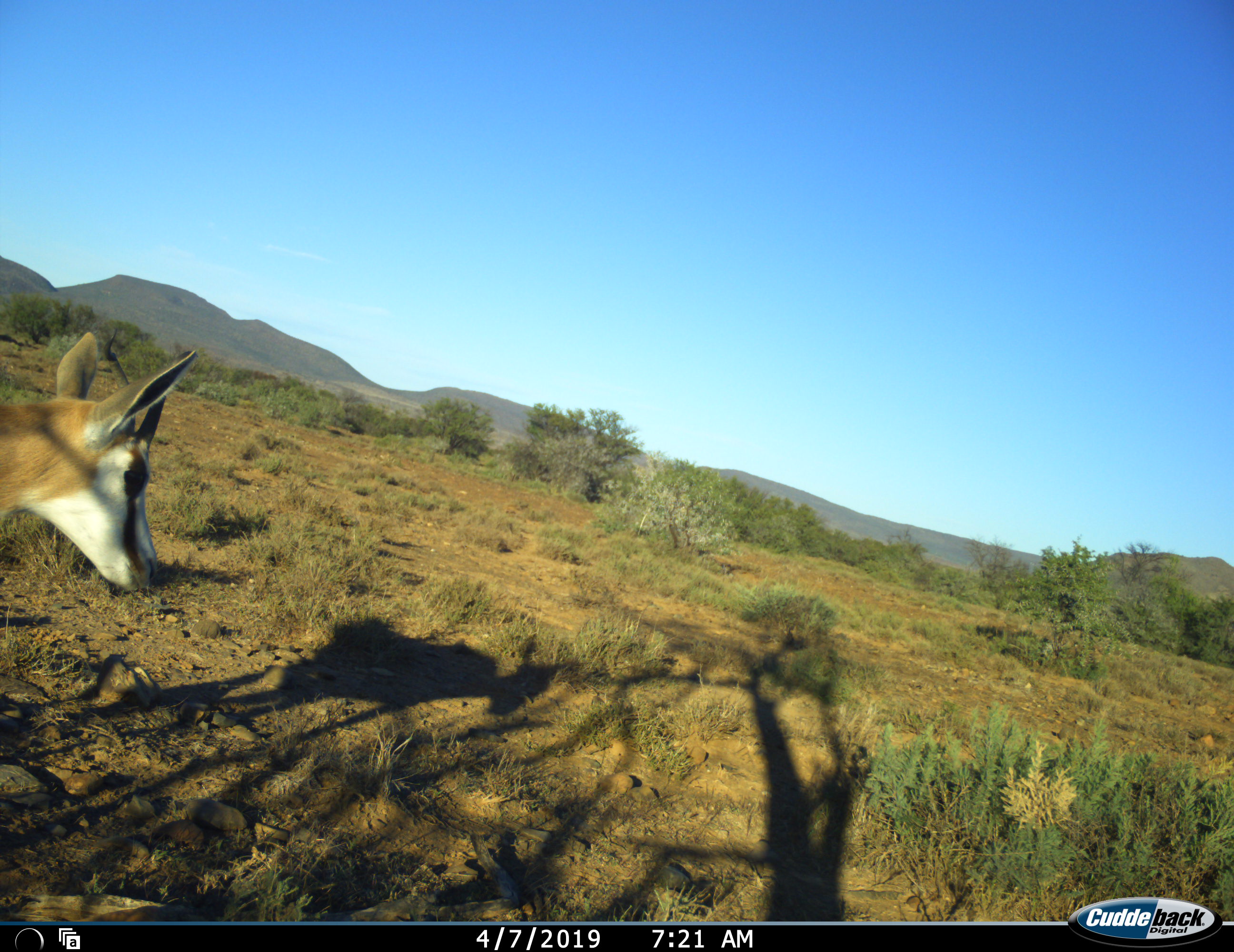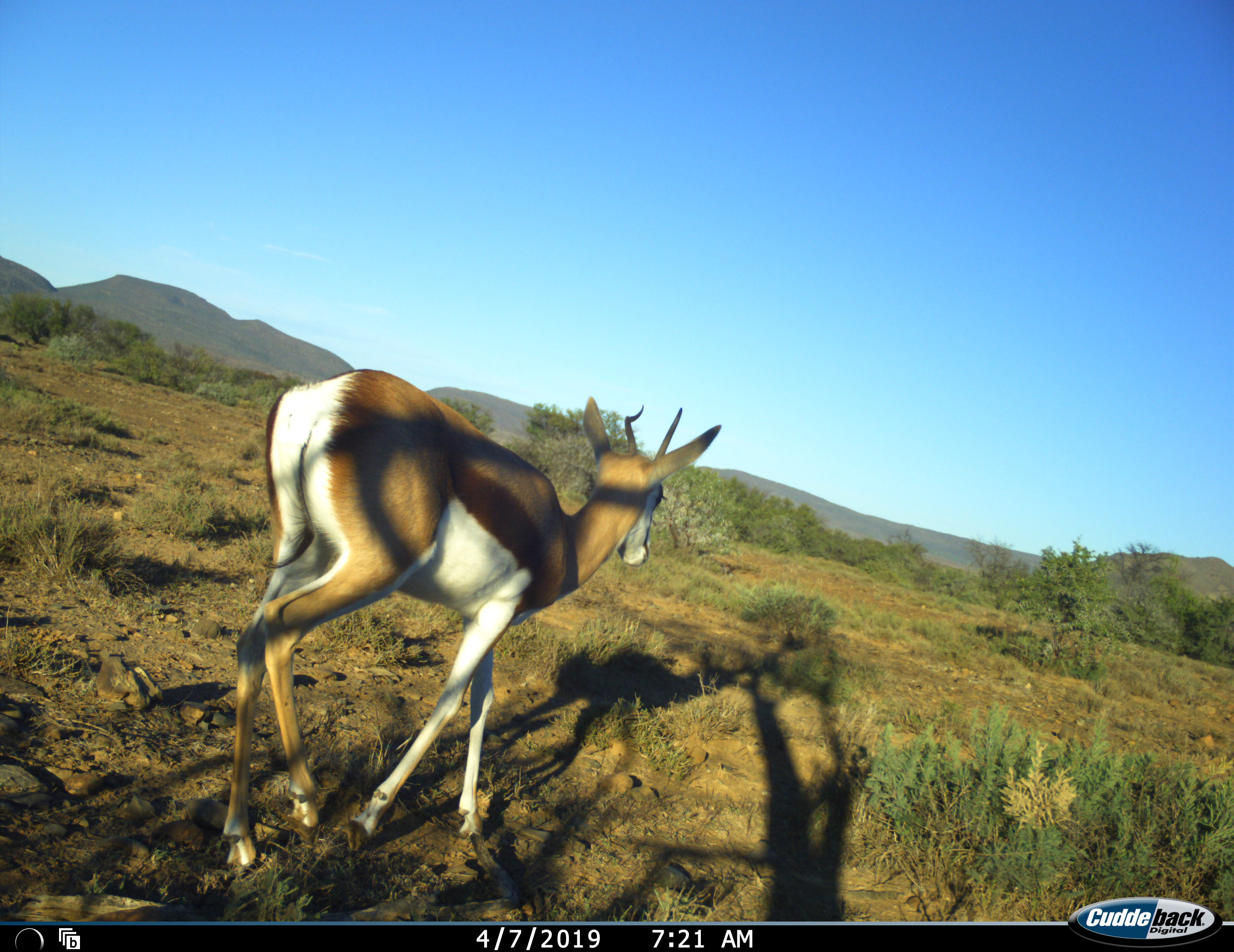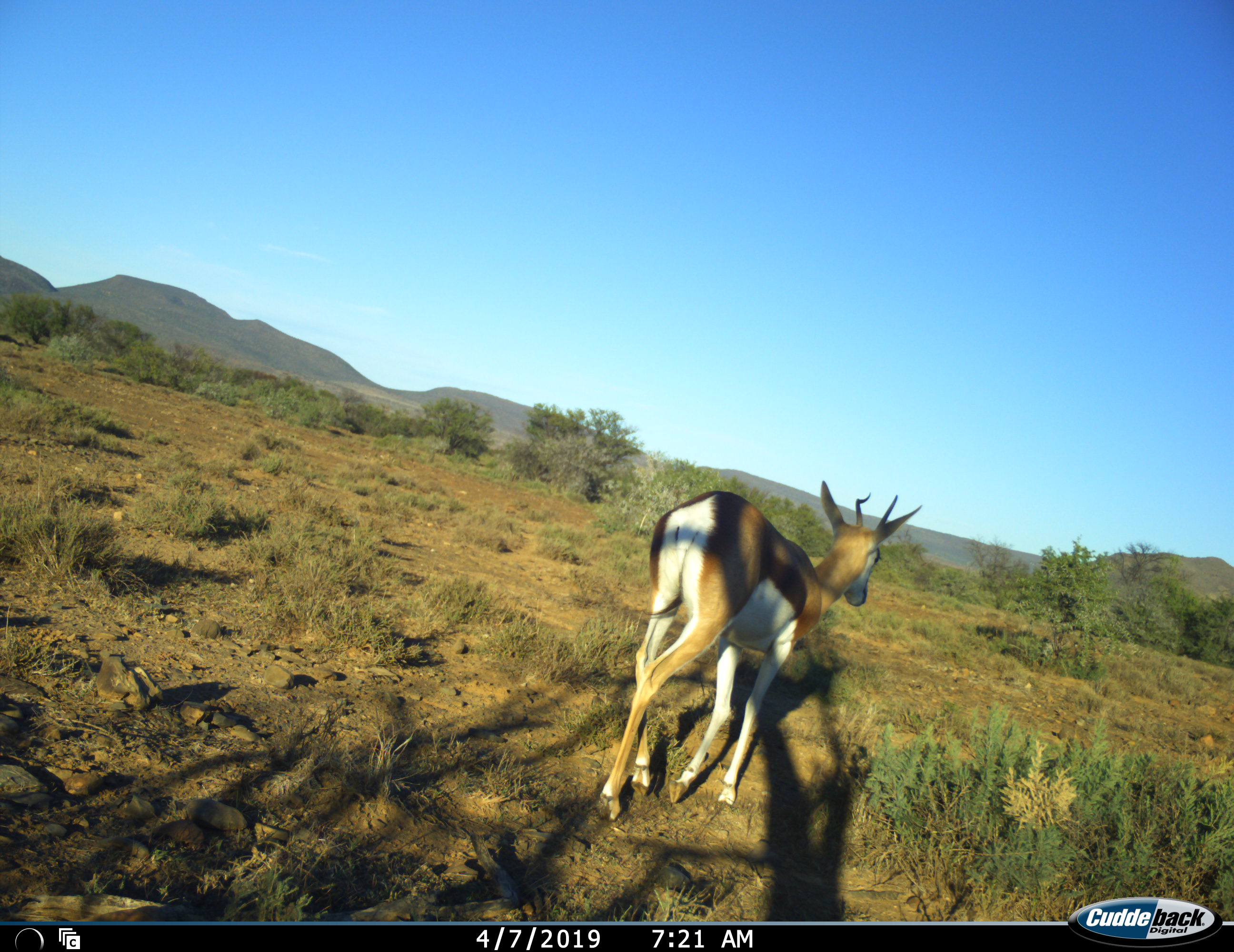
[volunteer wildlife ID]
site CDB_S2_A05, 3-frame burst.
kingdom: Animalia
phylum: Chordata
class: Mammalia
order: Artiodactyla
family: Bovidae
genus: Antidorcas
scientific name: Antidorcas marsupialis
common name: springbok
Springbok (Antidorcas marsupialis), count 1. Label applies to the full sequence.